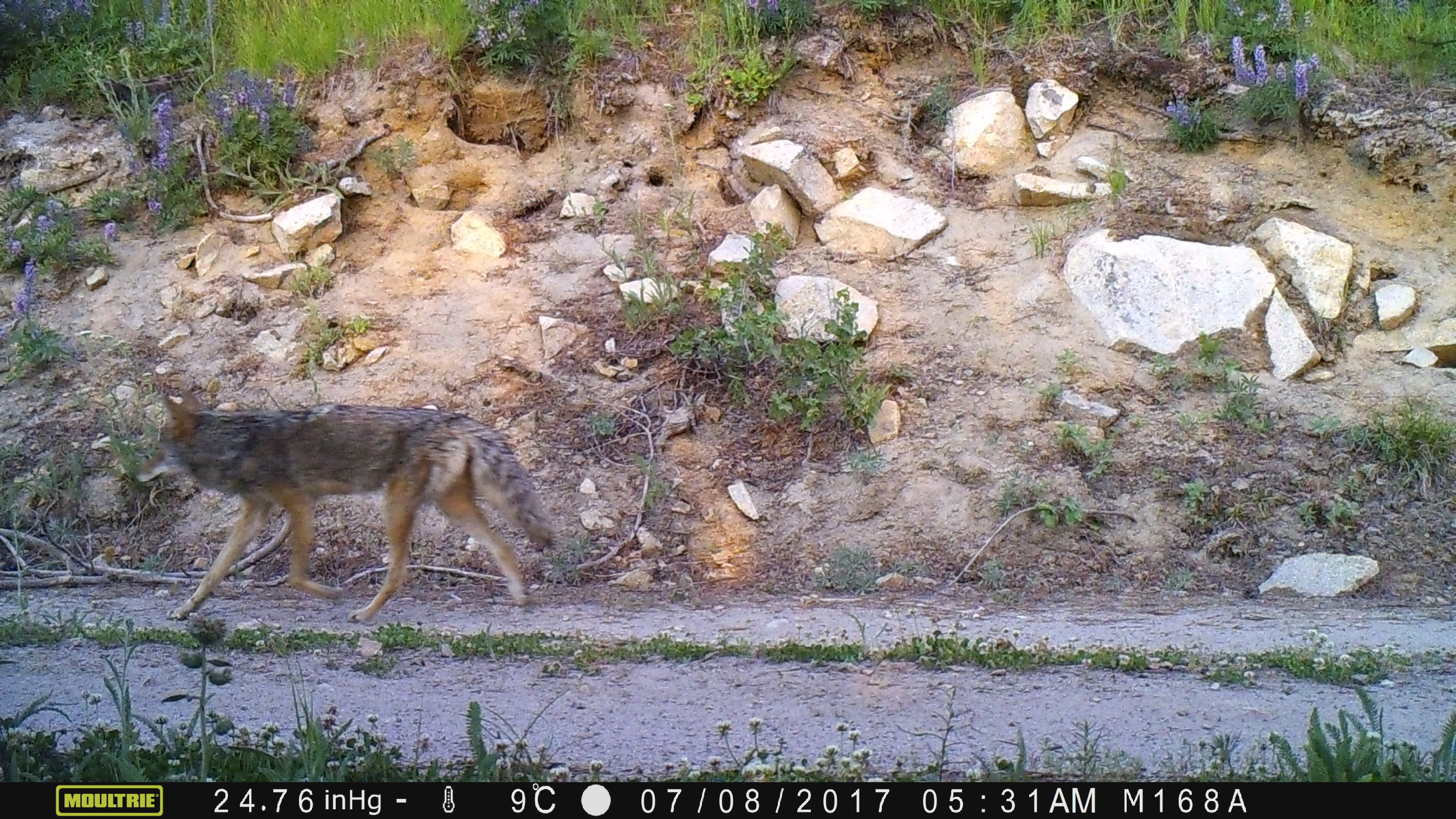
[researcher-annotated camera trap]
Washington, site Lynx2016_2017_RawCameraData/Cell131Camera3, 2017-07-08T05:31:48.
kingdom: Animalia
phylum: Chordata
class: Mammalia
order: Carnivora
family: Canidae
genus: Canis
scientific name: Canis latrans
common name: coyote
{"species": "Canis latrans (coyote)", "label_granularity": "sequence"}